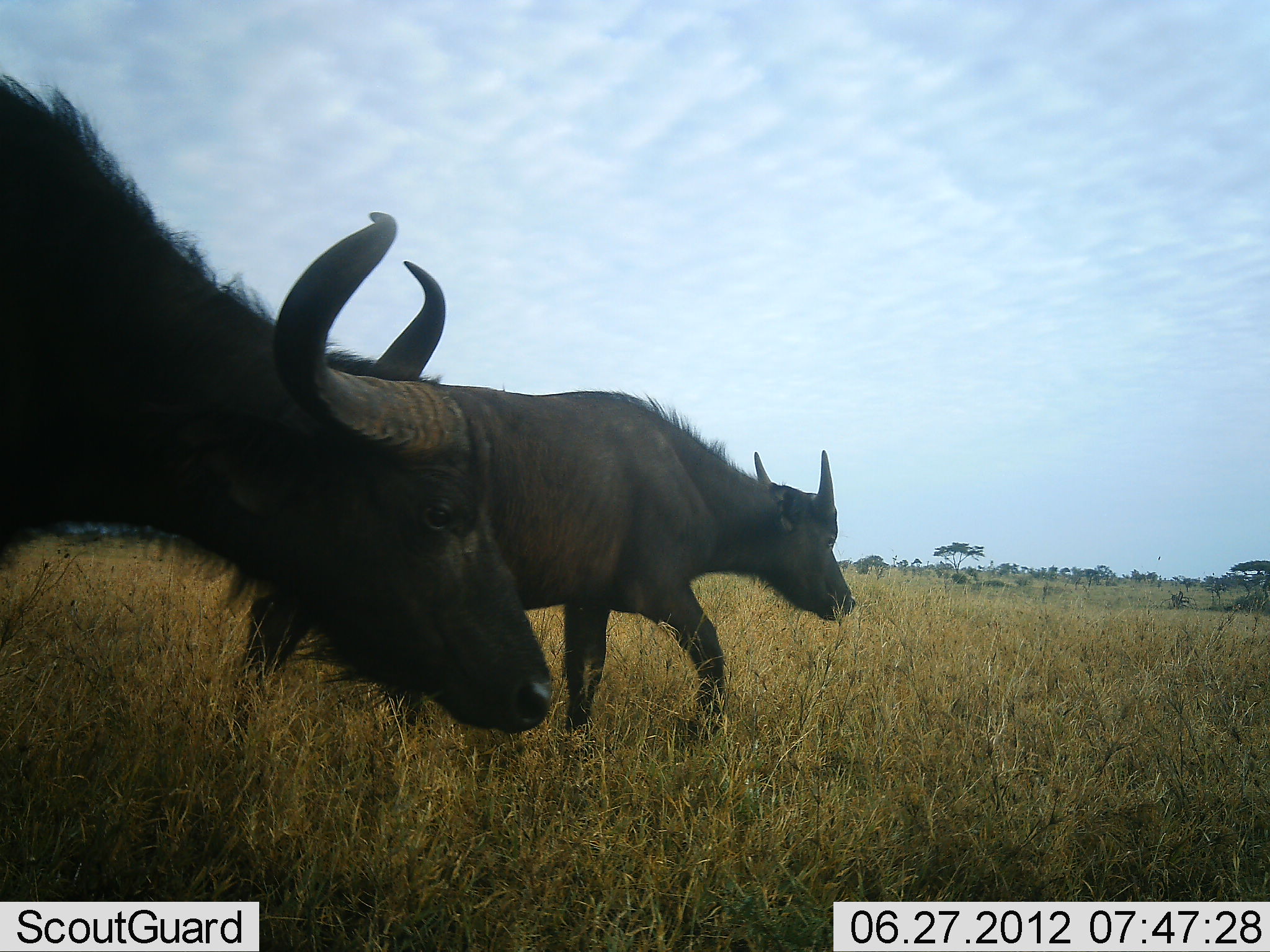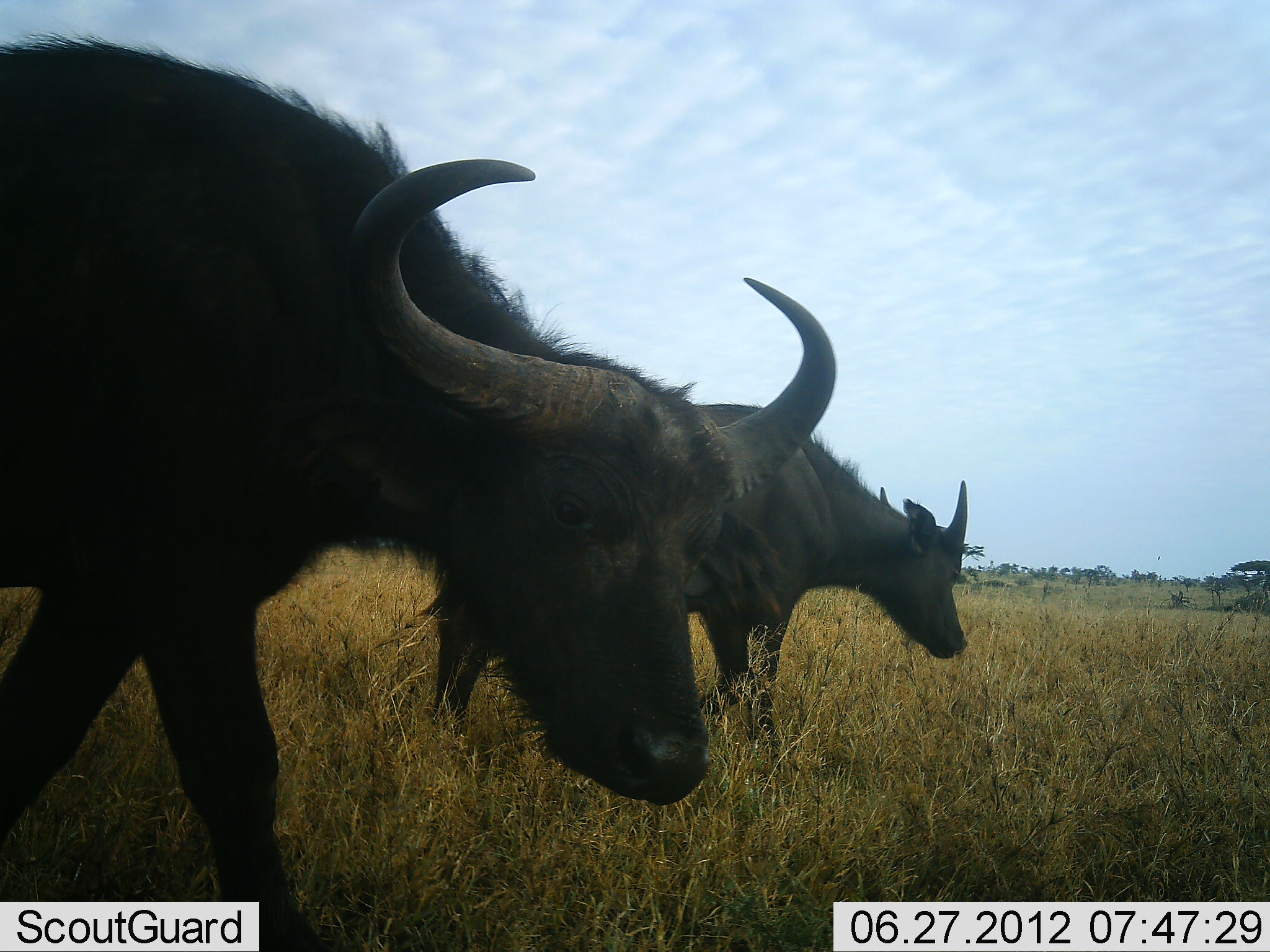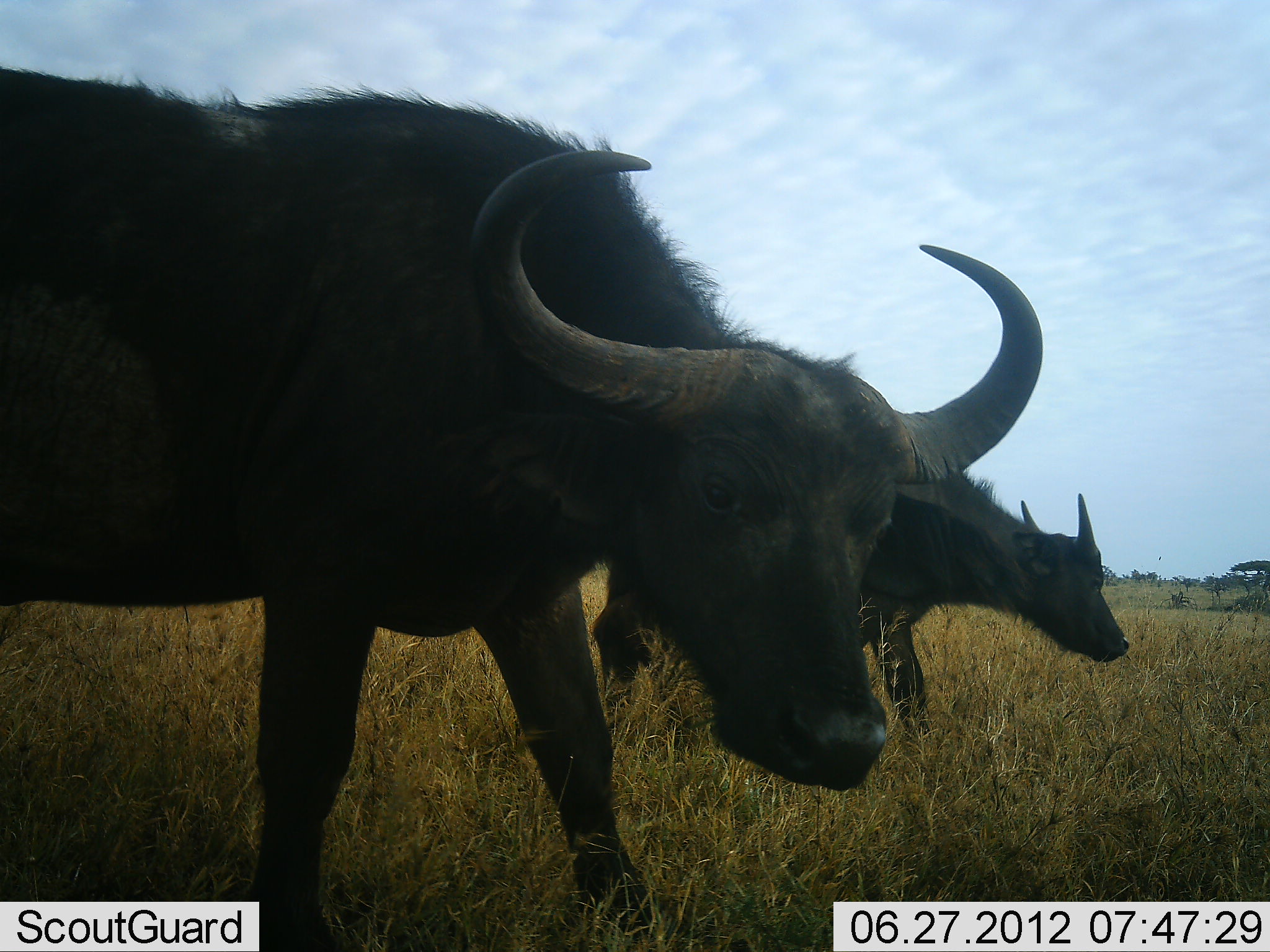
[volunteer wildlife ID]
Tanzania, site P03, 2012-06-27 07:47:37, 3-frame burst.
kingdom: Animalia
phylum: Chordata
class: Mammalia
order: Artiodactyla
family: Bovidae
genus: Syncerus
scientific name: Syncerus caffer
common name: cape buffalo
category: buffalo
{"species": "buffalo (cape buffalo) (Syncerus caffer)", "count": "2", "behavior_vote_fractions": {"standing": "10%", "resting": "0%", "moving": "100%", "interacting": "0%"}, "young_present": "20%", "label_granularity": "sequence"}